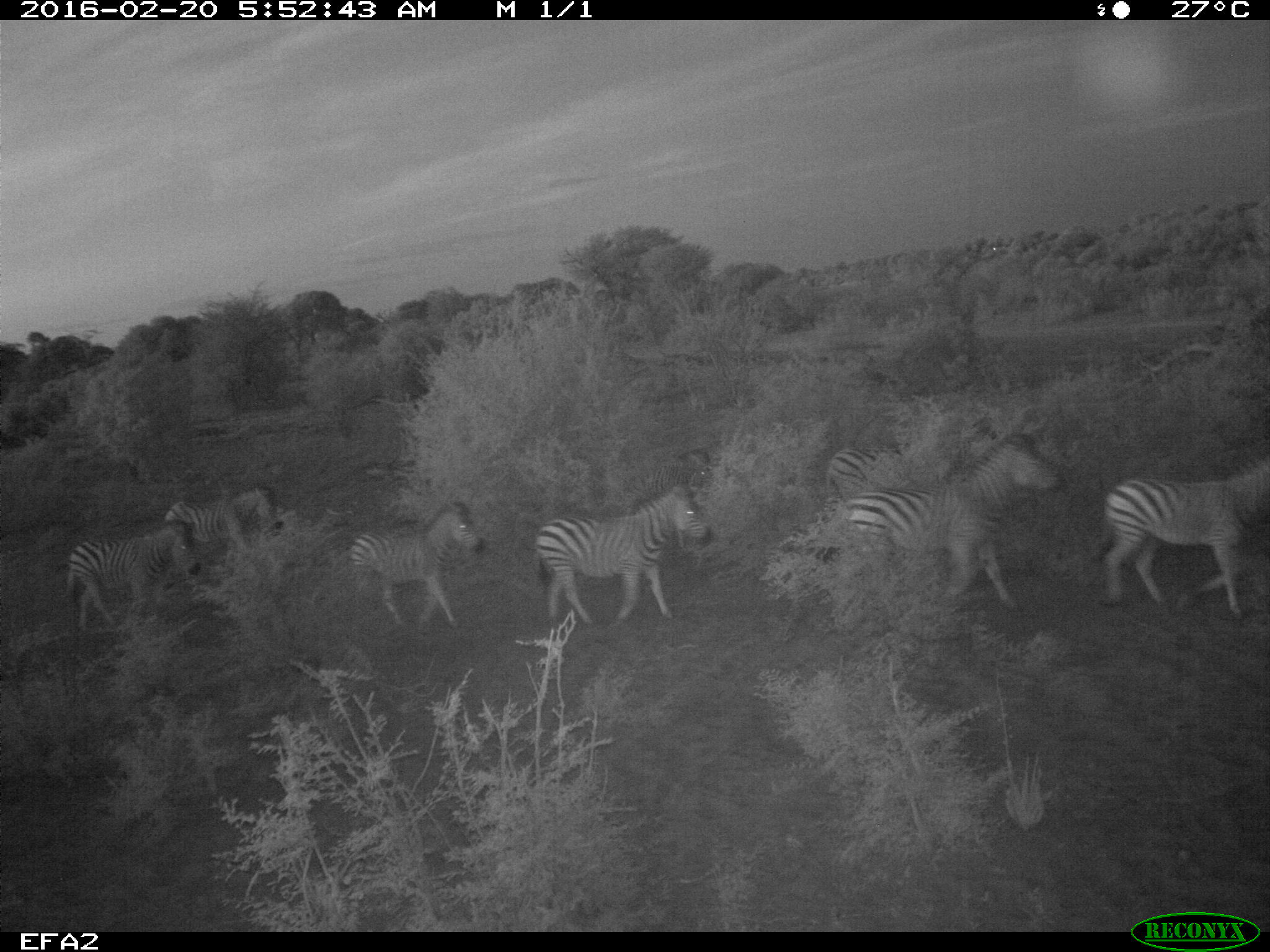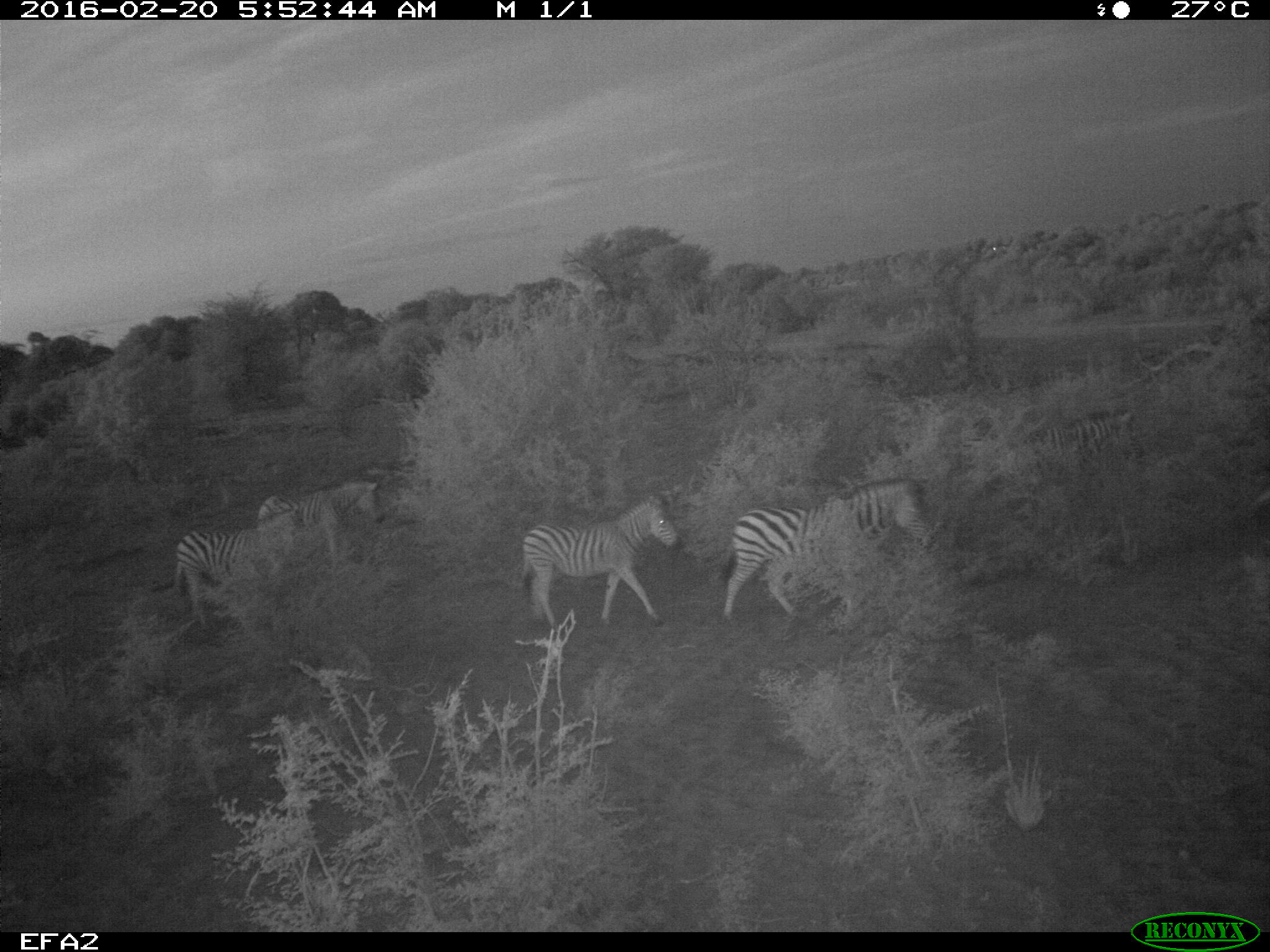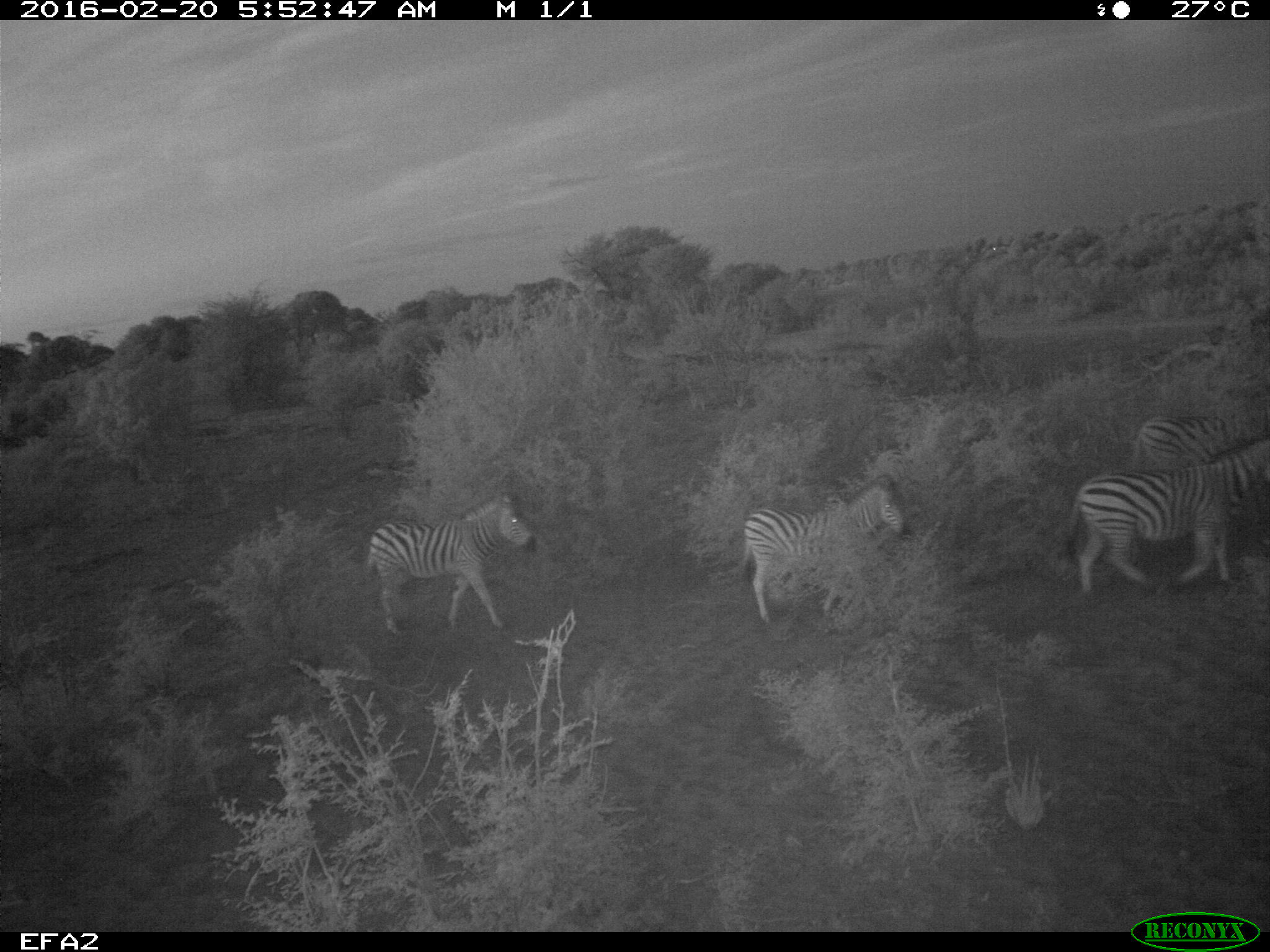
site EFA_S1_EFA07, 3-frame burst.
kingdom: Animalia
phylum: Chordata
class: Mammalia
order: Perissodactyla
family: Equidae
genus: Equus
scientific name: Equus quagga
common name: plains zebra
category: zebraplains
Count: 8.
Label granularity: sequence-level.